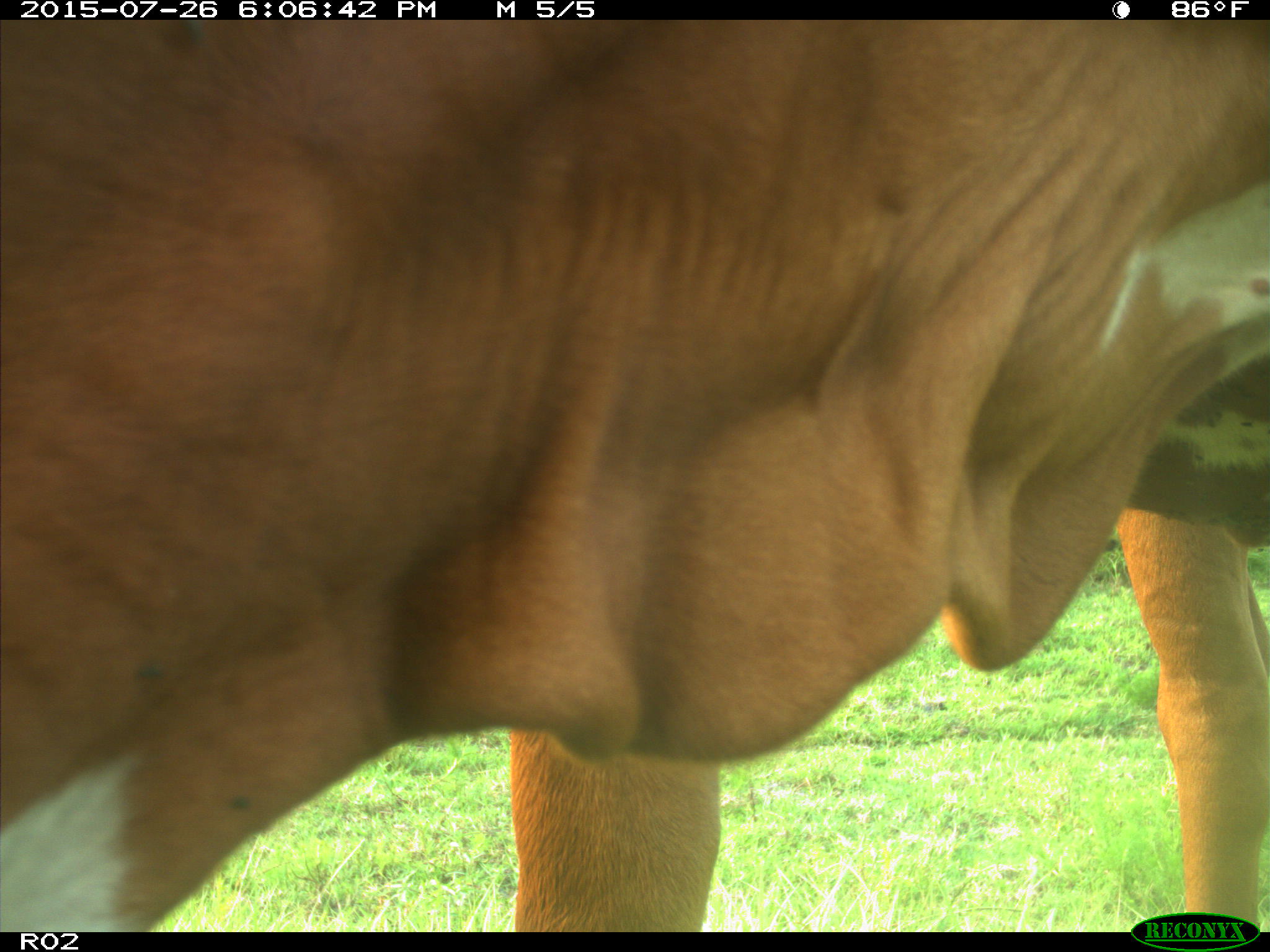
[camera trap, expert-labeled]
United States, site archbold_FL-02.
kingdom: Animalia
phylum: Chordata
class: Mammalia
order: Artiodactyla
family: Bovidae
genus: Bos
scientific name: Bos taurus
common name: domestic cow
Bos taurus (domestic cow).